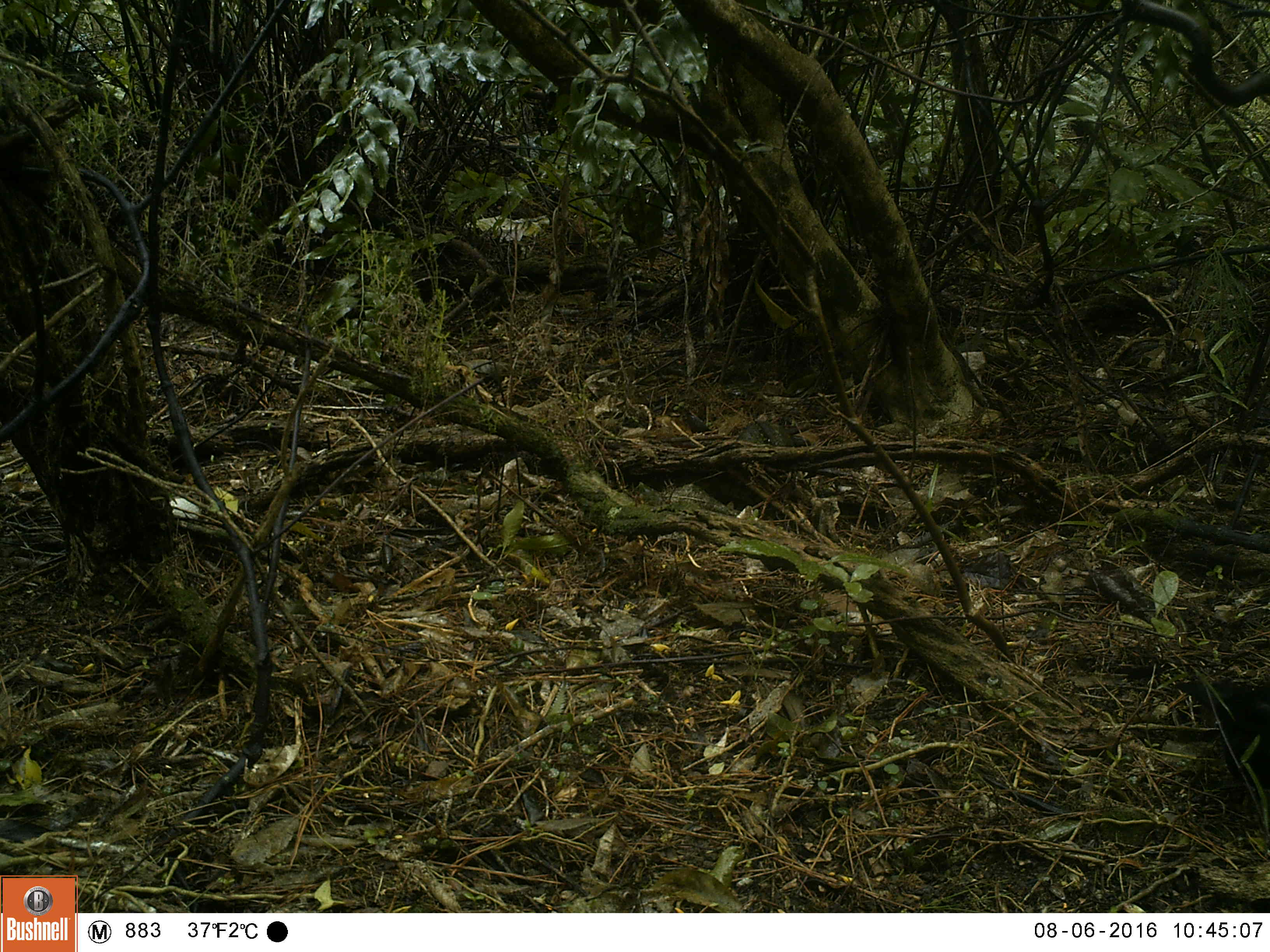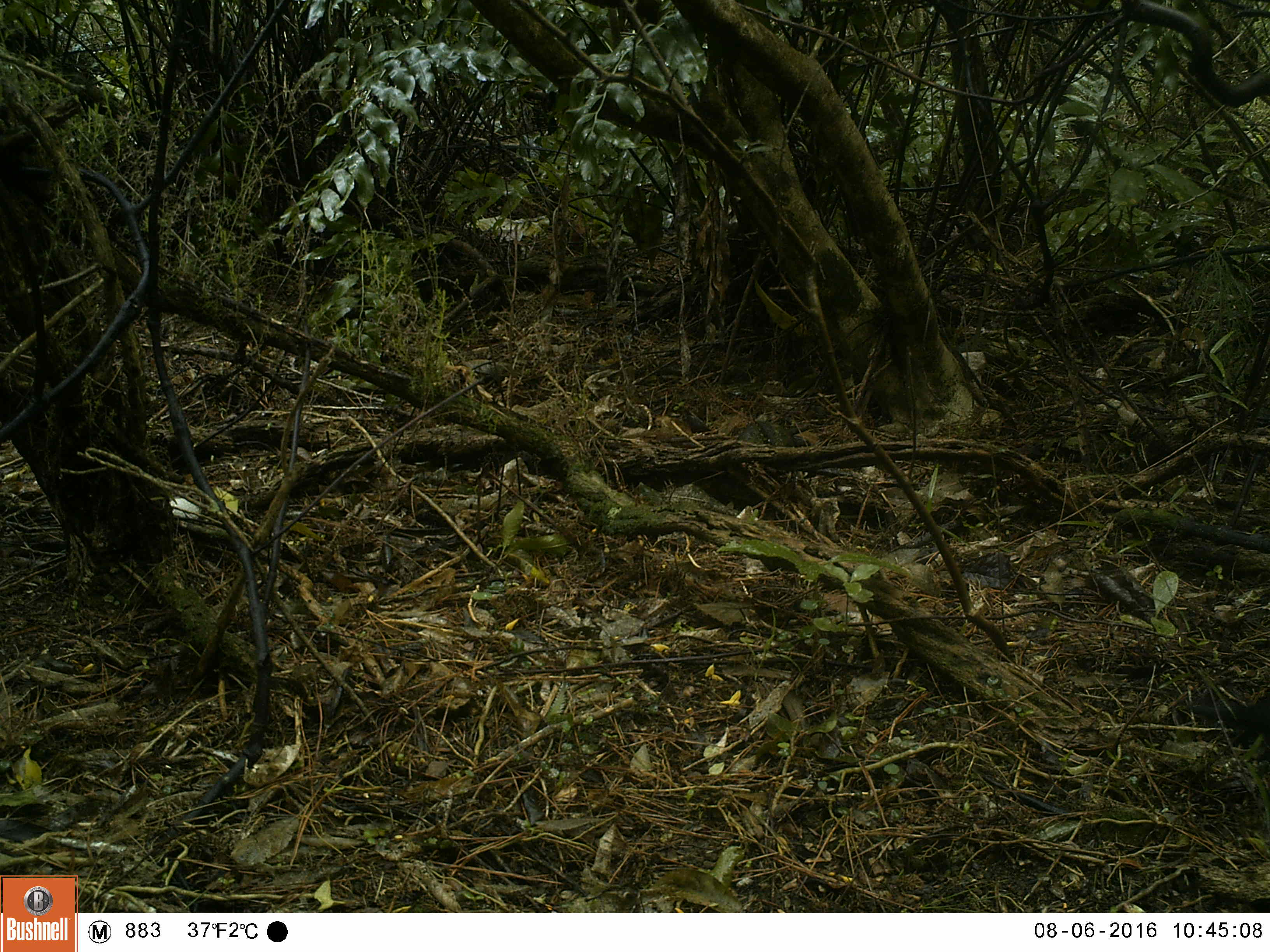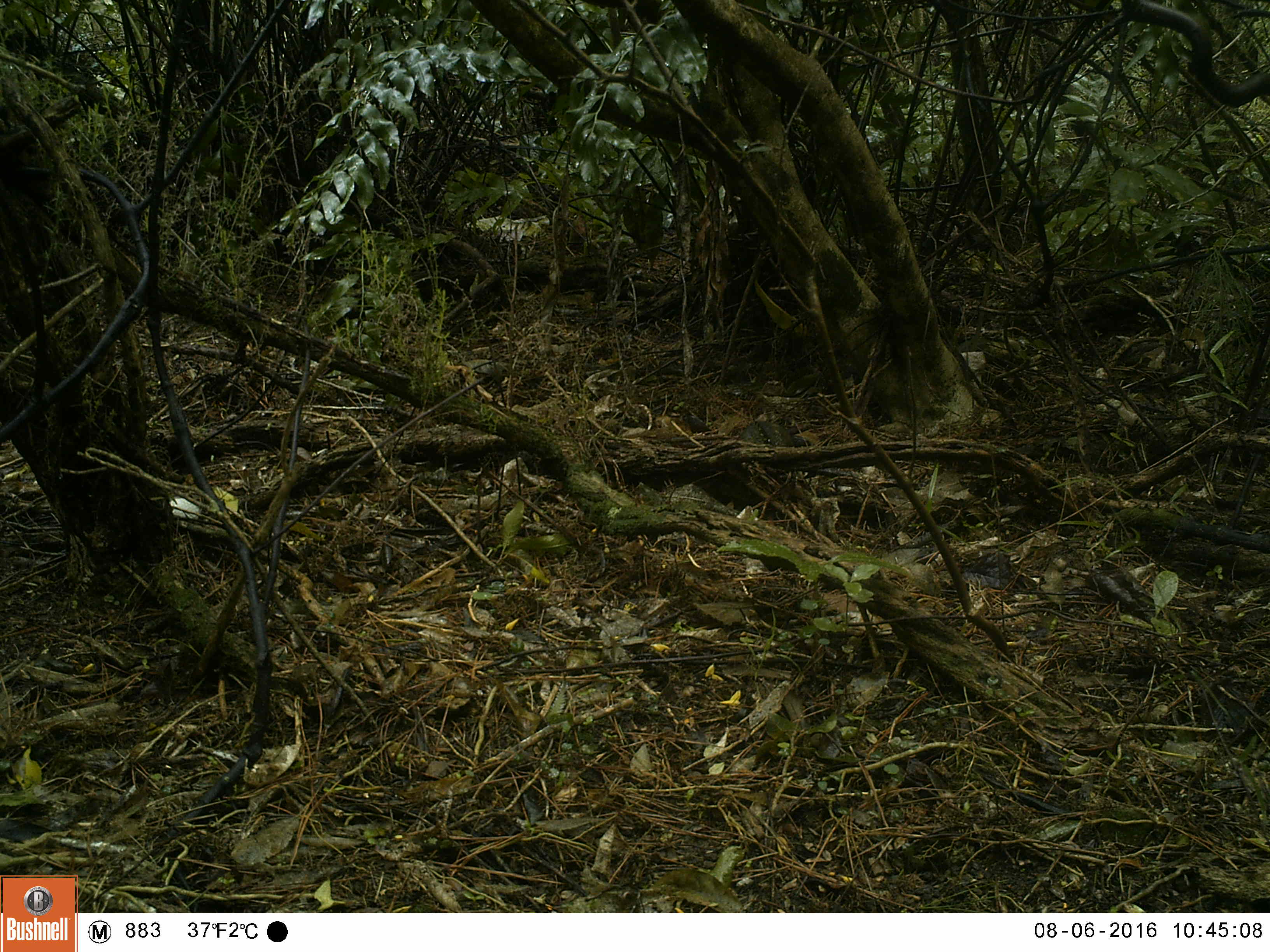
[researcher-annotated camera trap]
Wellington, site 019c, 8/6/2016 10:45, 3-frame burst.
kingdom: Animalia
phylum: Chordata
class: Aves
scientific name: Aves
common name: bird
Bird (Aves).